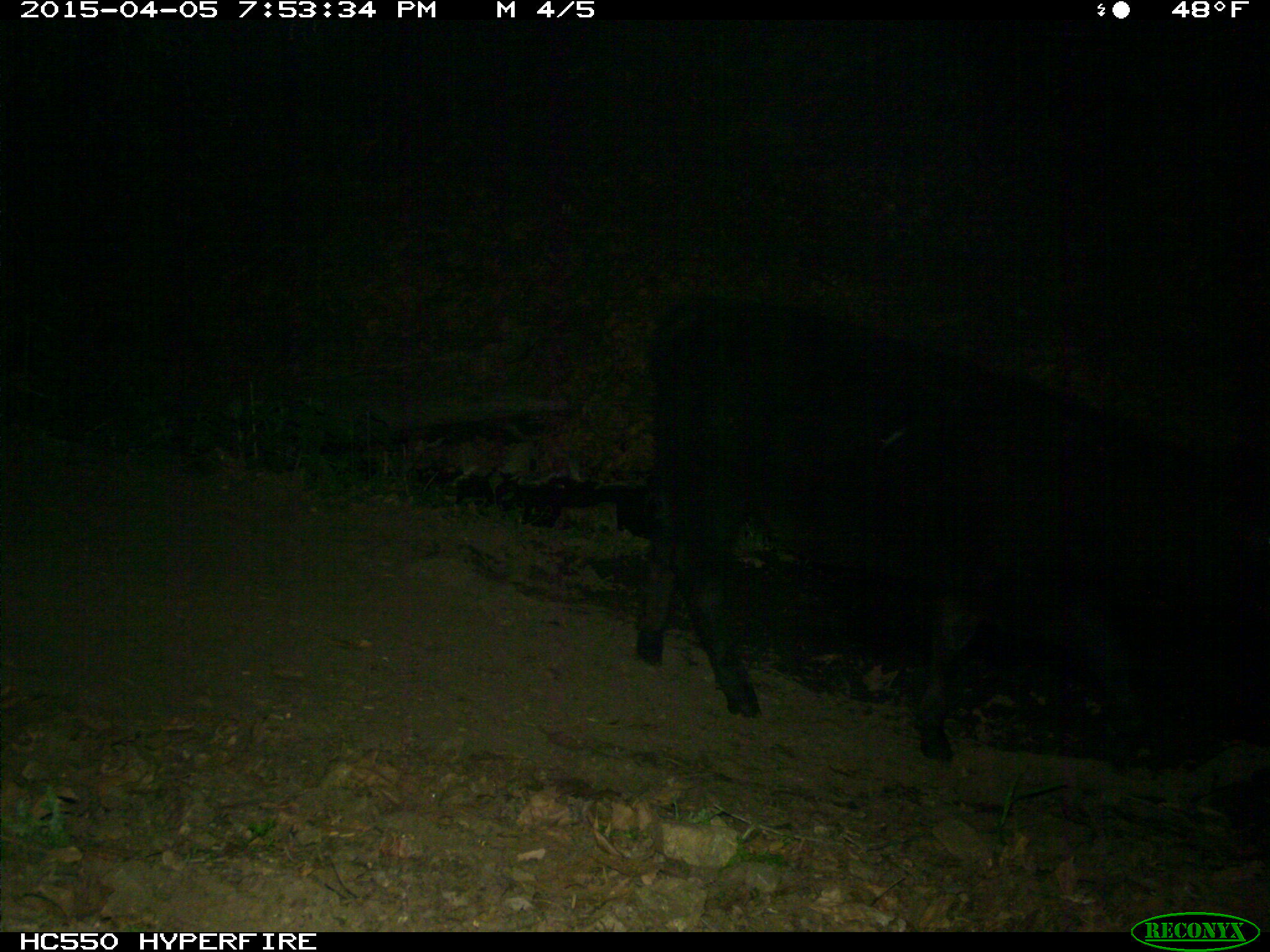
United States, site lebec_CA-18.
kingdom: Animalia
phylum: Chordata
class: Mammalia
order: Artiodactyla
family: Bovidae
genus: Bos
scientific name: Bos taurus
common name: domestic cow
Bos taurus (domestic cow).